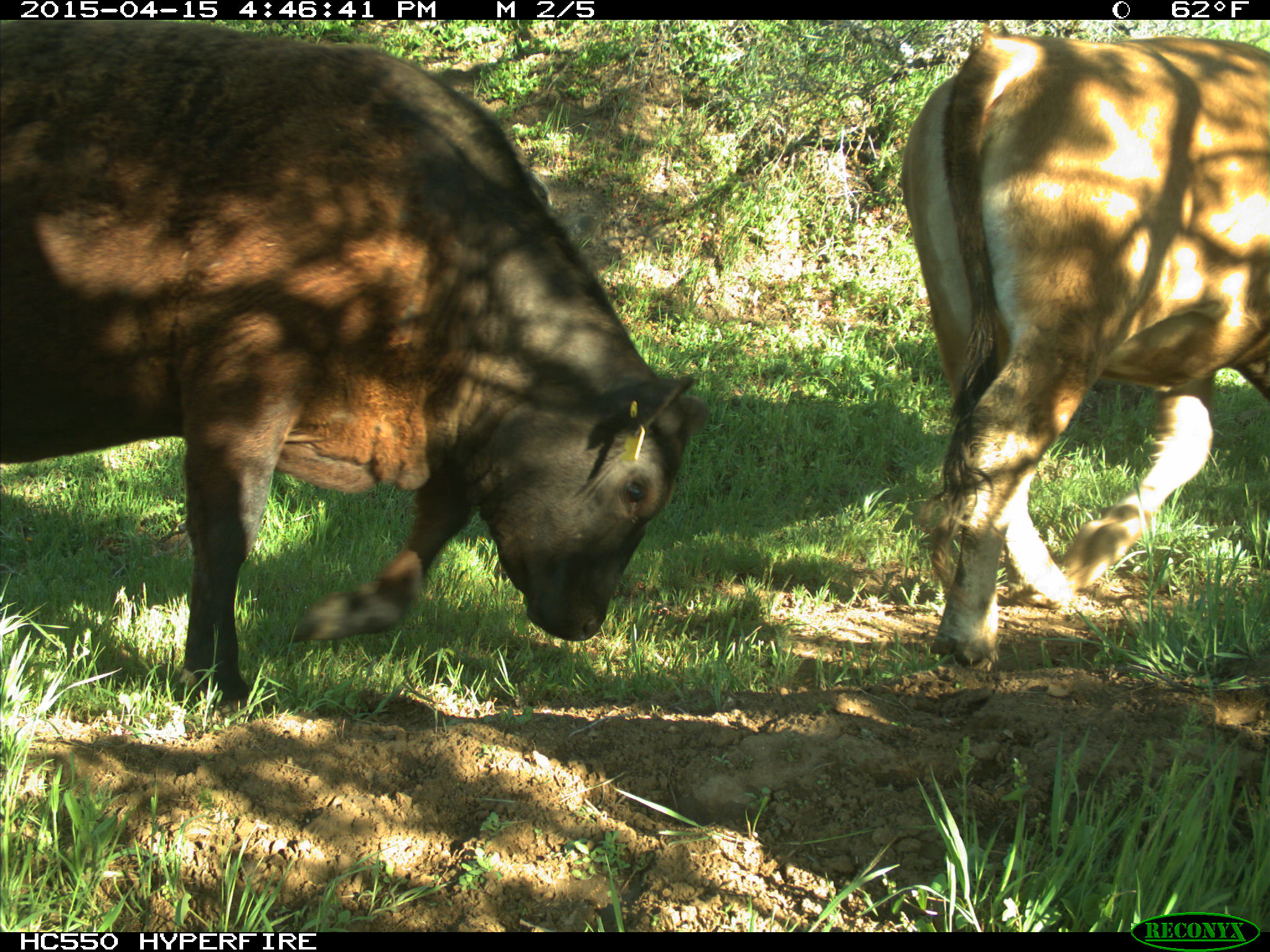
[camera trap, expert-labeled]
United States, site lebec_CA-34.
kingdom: Animalia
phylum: Chordata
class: Mammalia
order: Artiodactyla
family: Bovidae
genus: Bos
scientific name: Bos taurus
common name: domestic cow